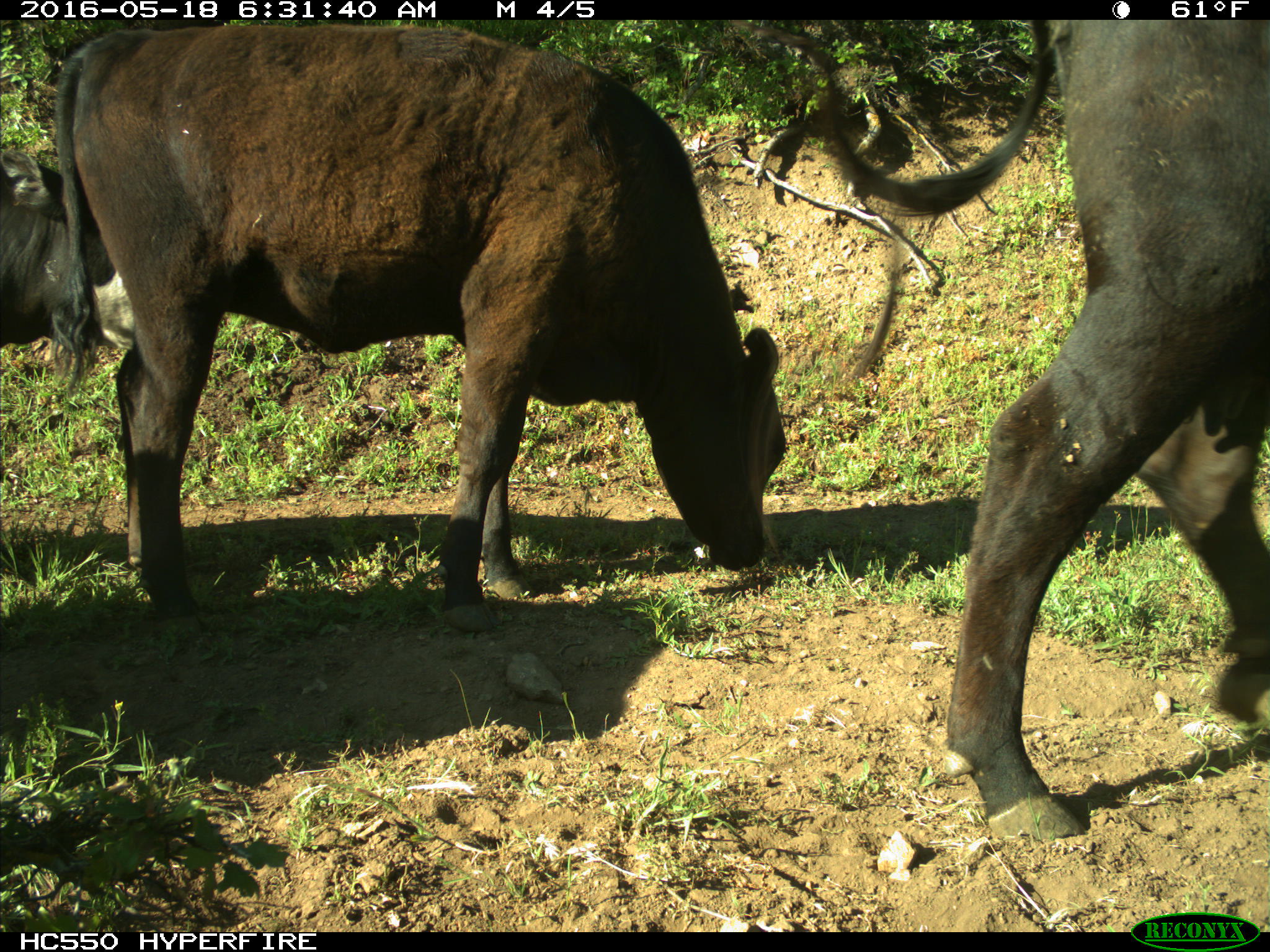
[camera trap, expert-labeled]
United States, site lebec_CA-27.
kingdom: Animalia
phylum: Chordata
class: Mammalia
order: Artiodactyla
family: Bovidae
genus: Bos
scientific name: Bos taurus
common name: domestic cow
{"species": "Bos taurus (domestic cow)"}